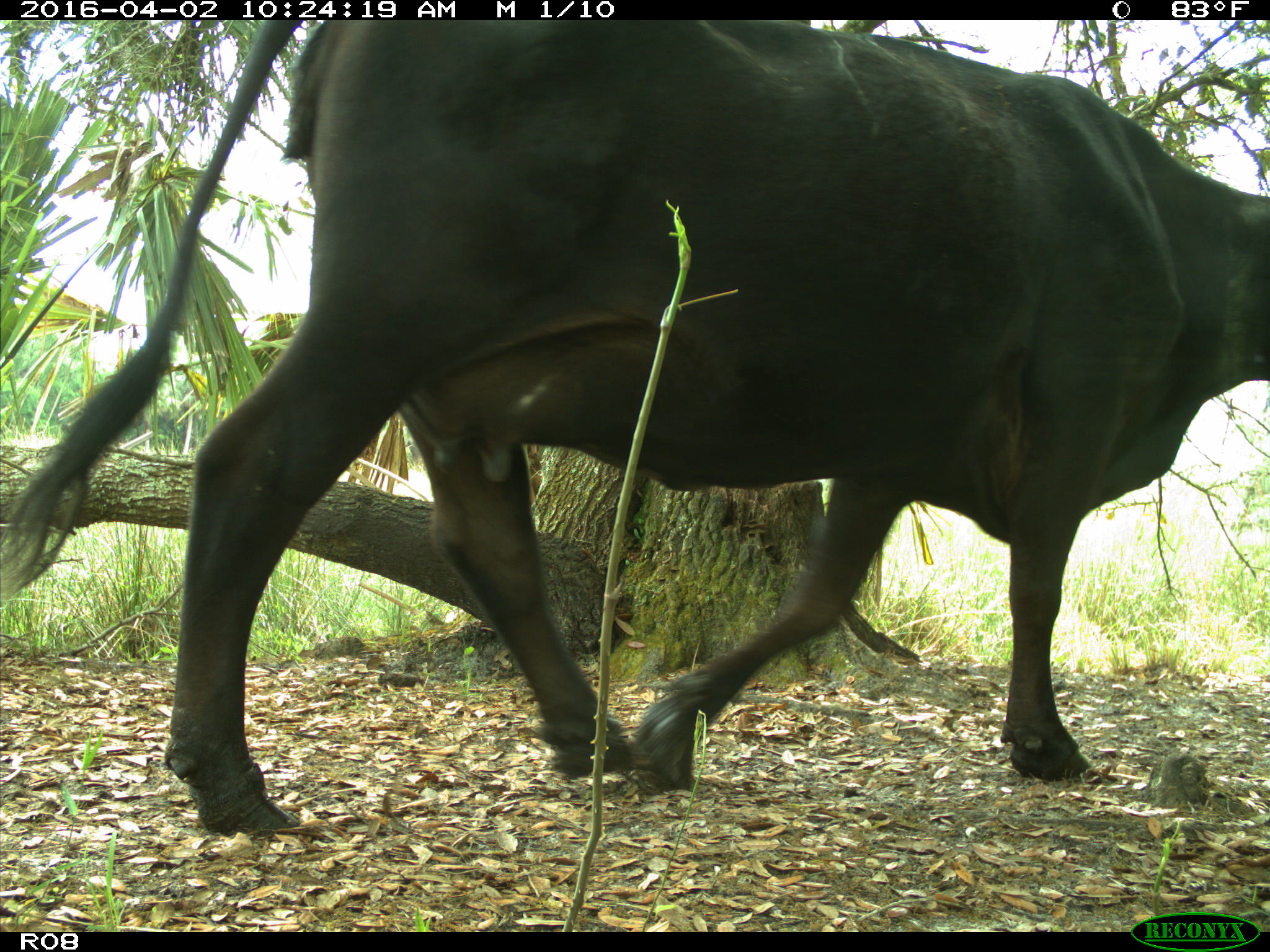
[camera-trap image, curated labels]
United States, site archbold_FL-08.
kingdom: Animalia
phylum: Chordata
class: Mammalia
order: Artiodactyla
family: Bovidae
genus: Bos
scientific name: Bos taurus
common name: domestic cow